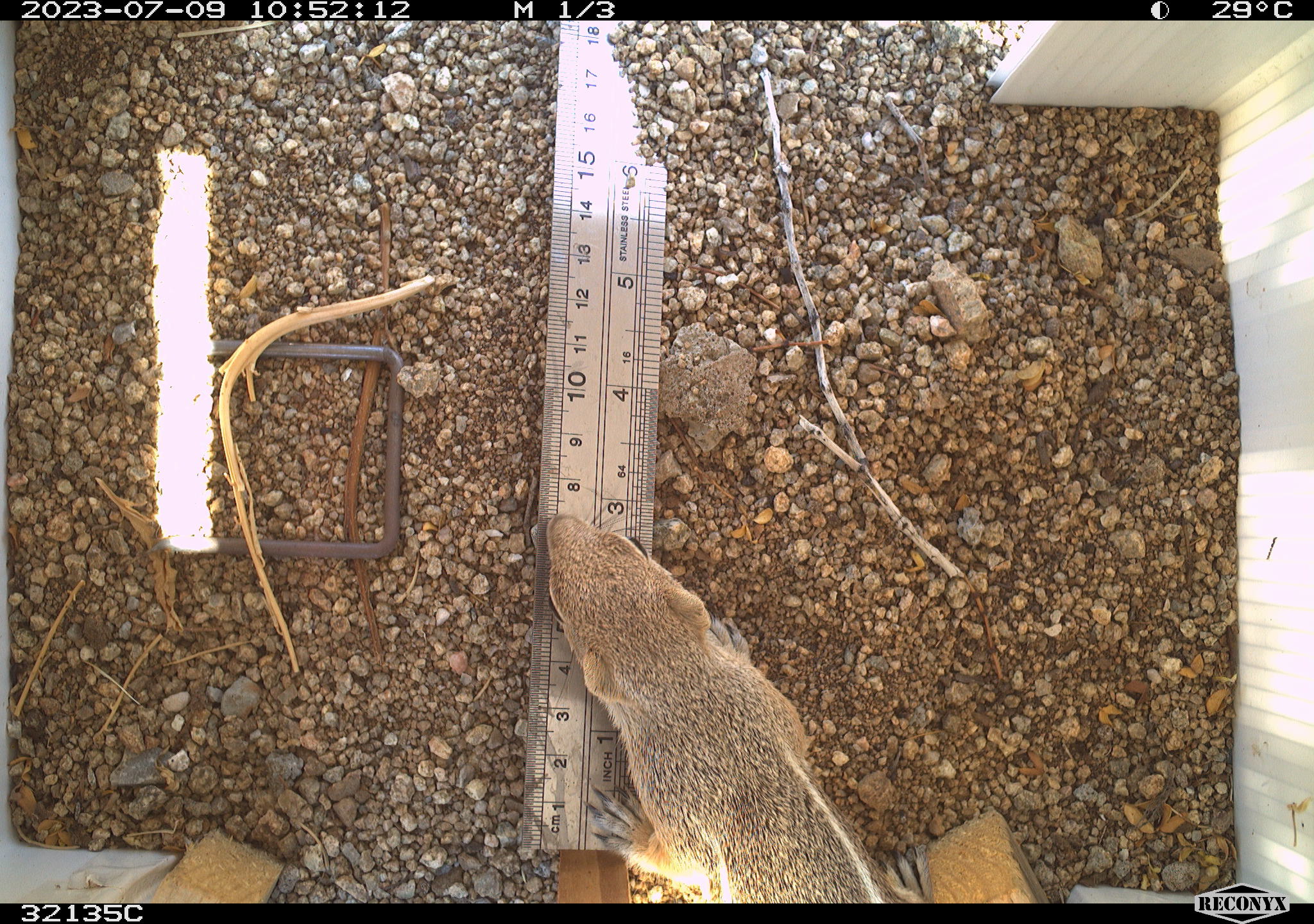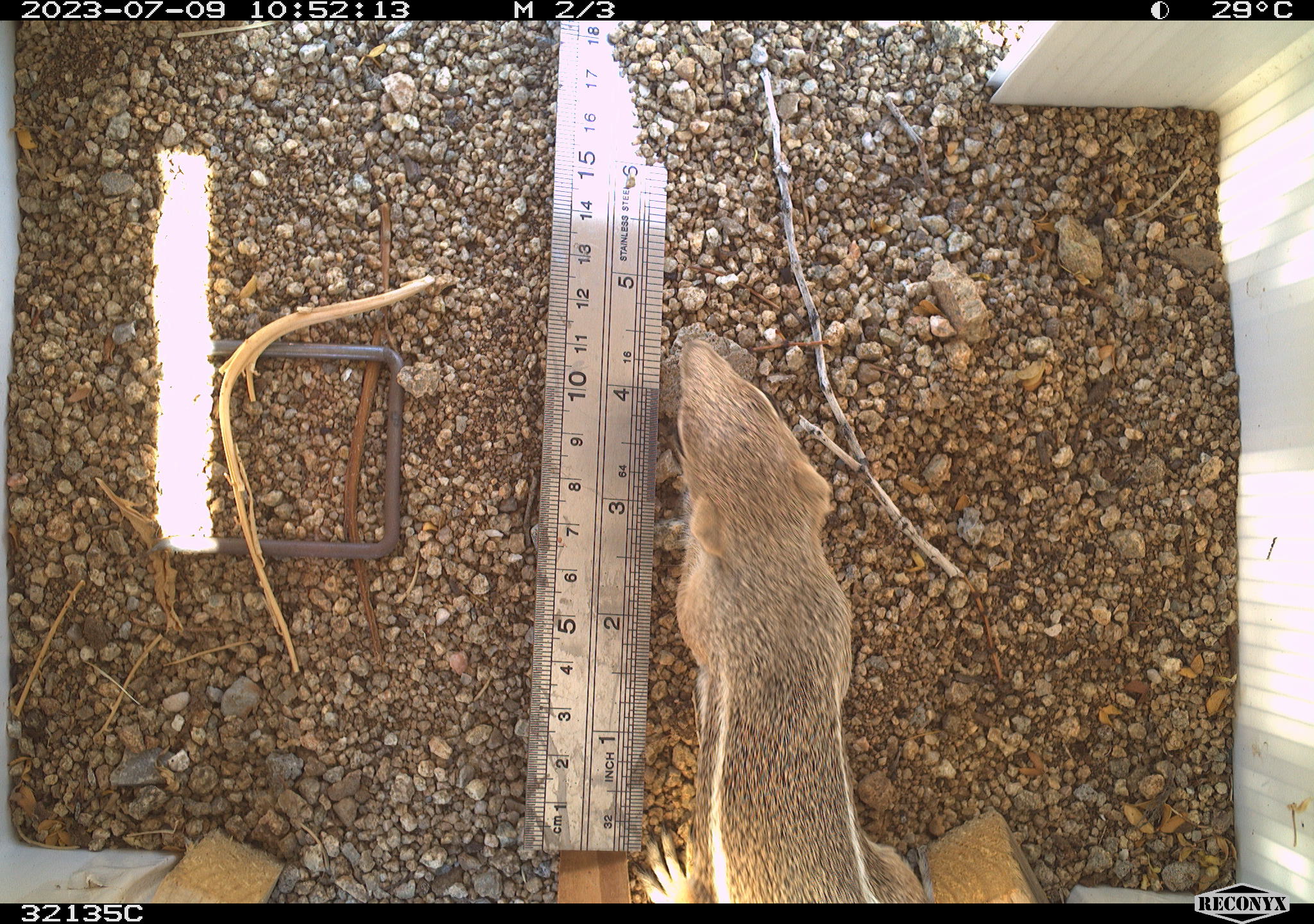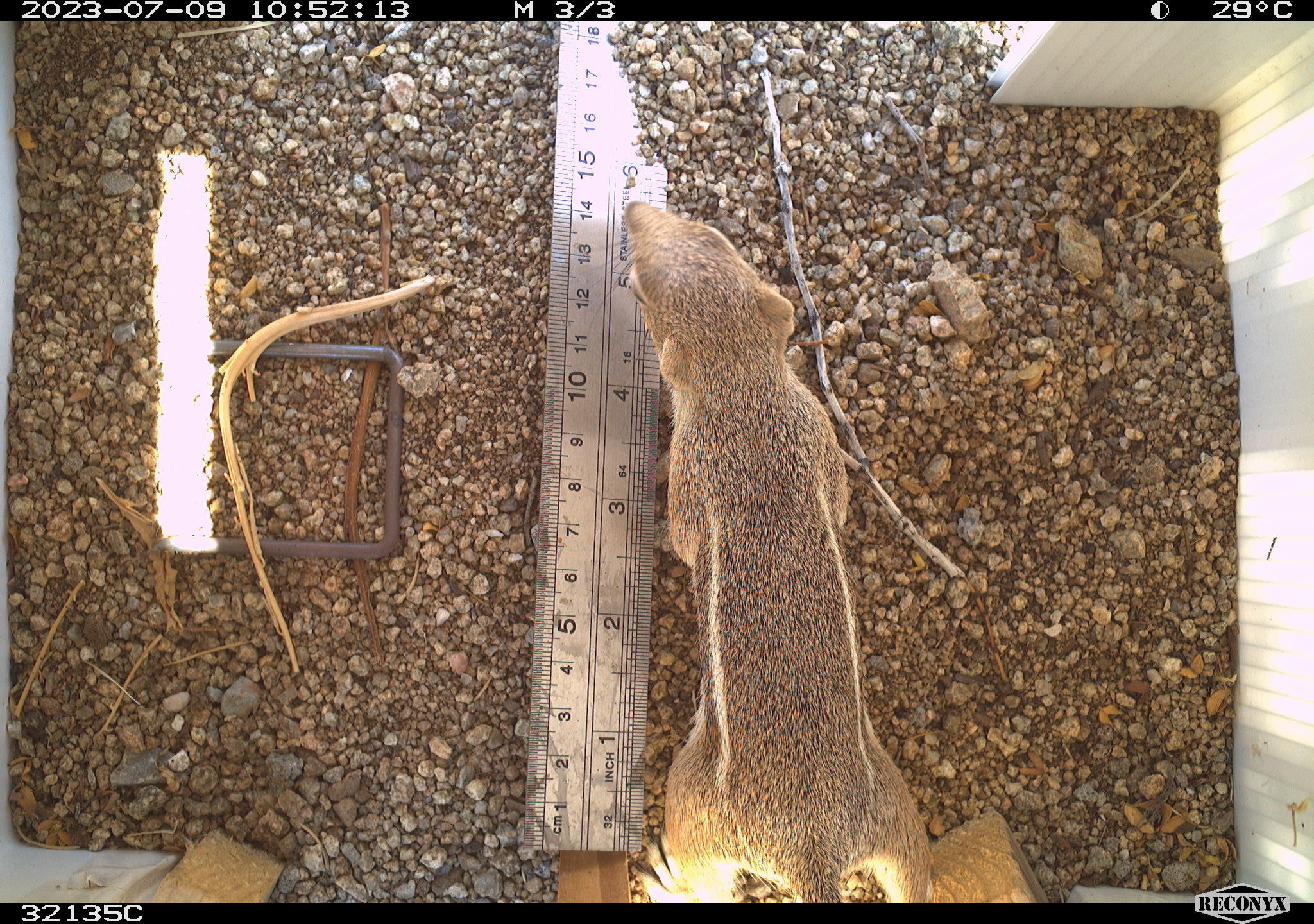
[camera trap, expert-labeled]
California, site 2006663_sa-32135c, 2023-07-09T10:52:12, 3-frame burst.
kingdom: Animalia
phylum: Chordata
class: Mammalia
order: Rodentia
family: Sciuridae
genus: Ammospermophilus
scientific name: Ammospermophilus leucurus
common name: white-tailed antelope squirrel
White-tailed antelope squirrel (Ammospermophilus leucurus).